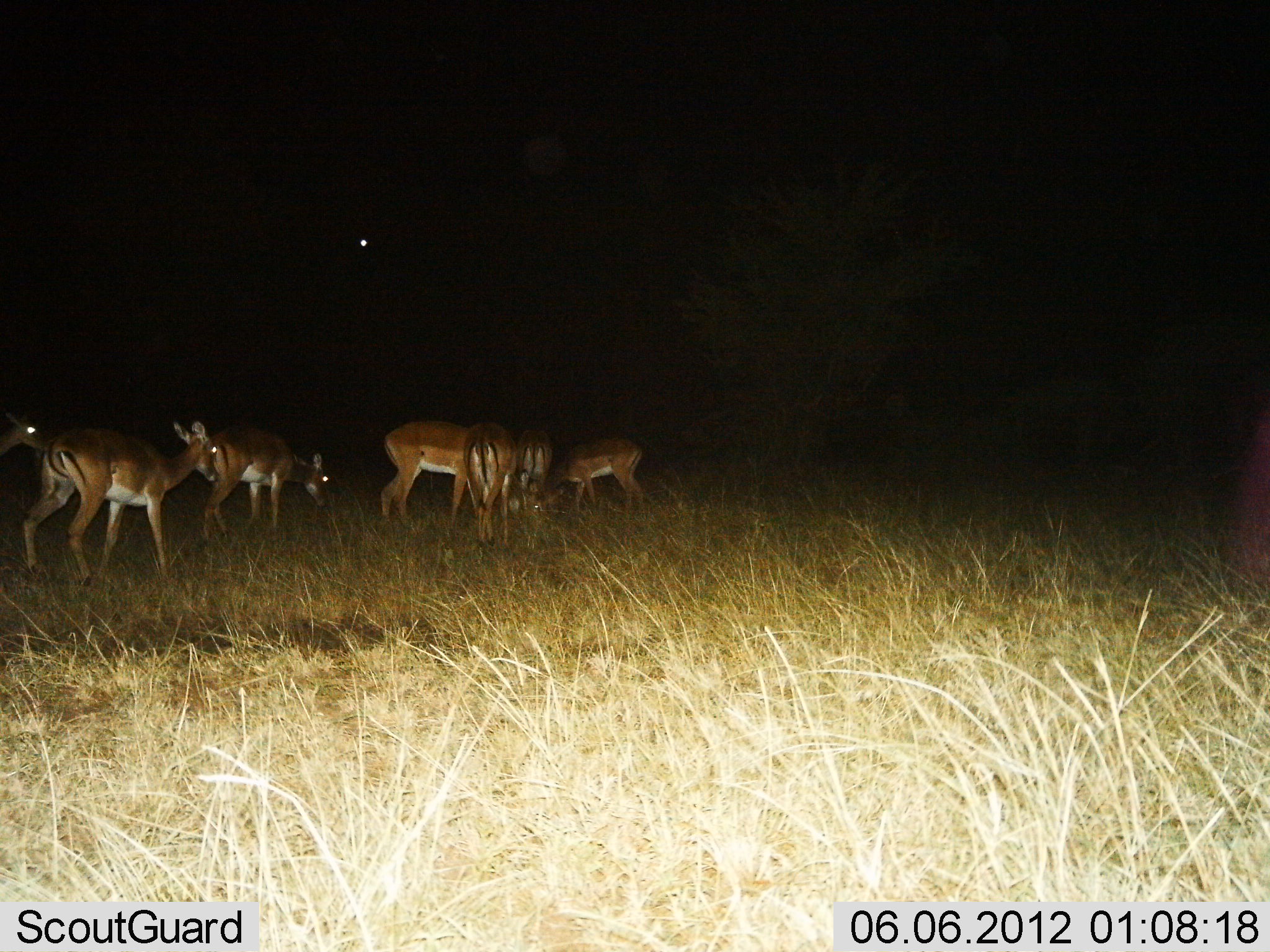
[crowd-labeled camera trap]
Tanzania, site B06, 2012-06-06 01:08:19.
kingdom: Animalia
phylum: Chordata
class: Mammalia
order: Artiodactyla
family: Bovidae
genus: Aepyceros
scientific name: Aepyceros melampus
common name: impala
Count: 7.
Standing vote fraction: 80%.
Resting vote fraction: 0%.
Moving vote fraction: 10%.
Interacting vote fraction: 0%.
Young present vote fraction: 0%.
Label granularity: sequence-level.